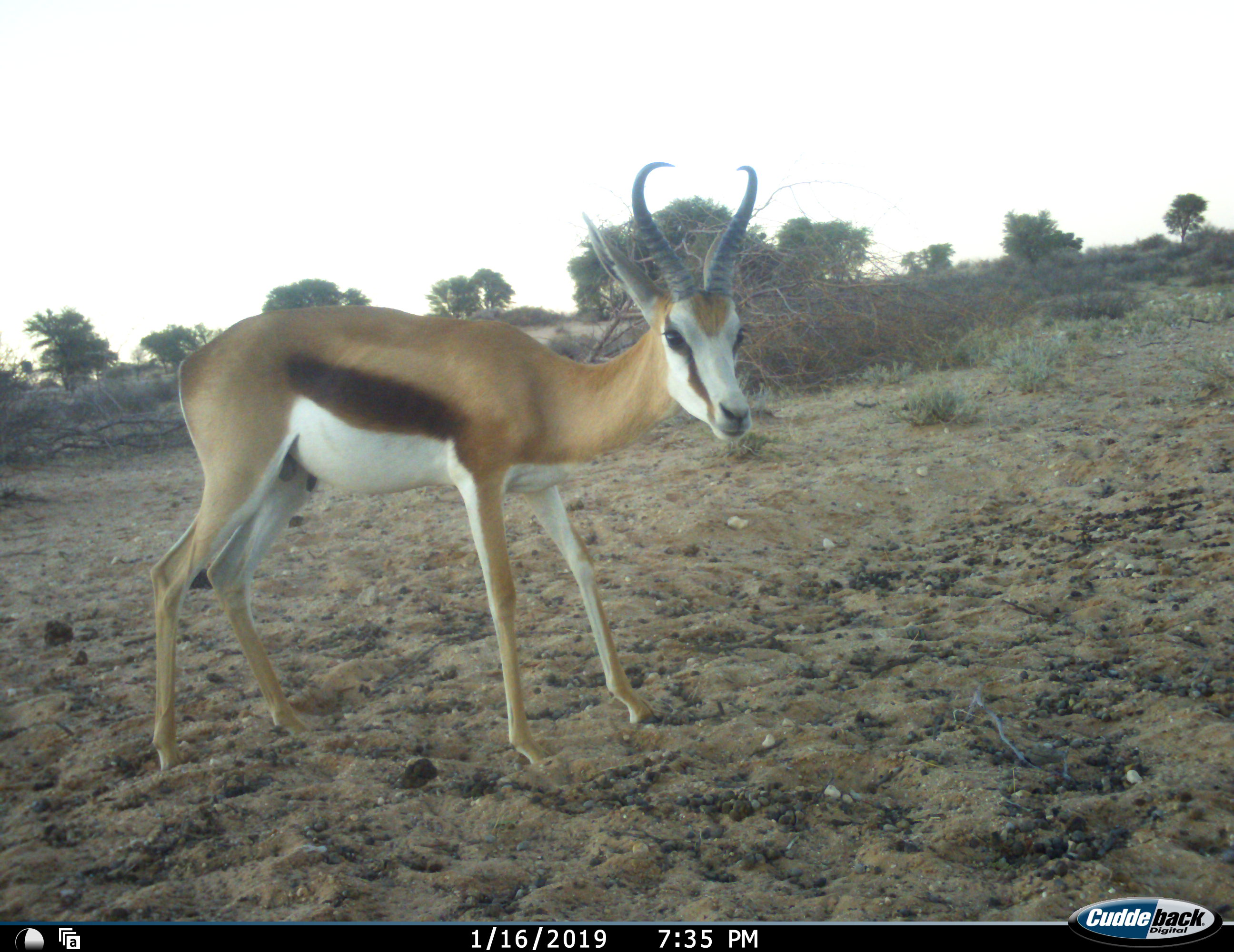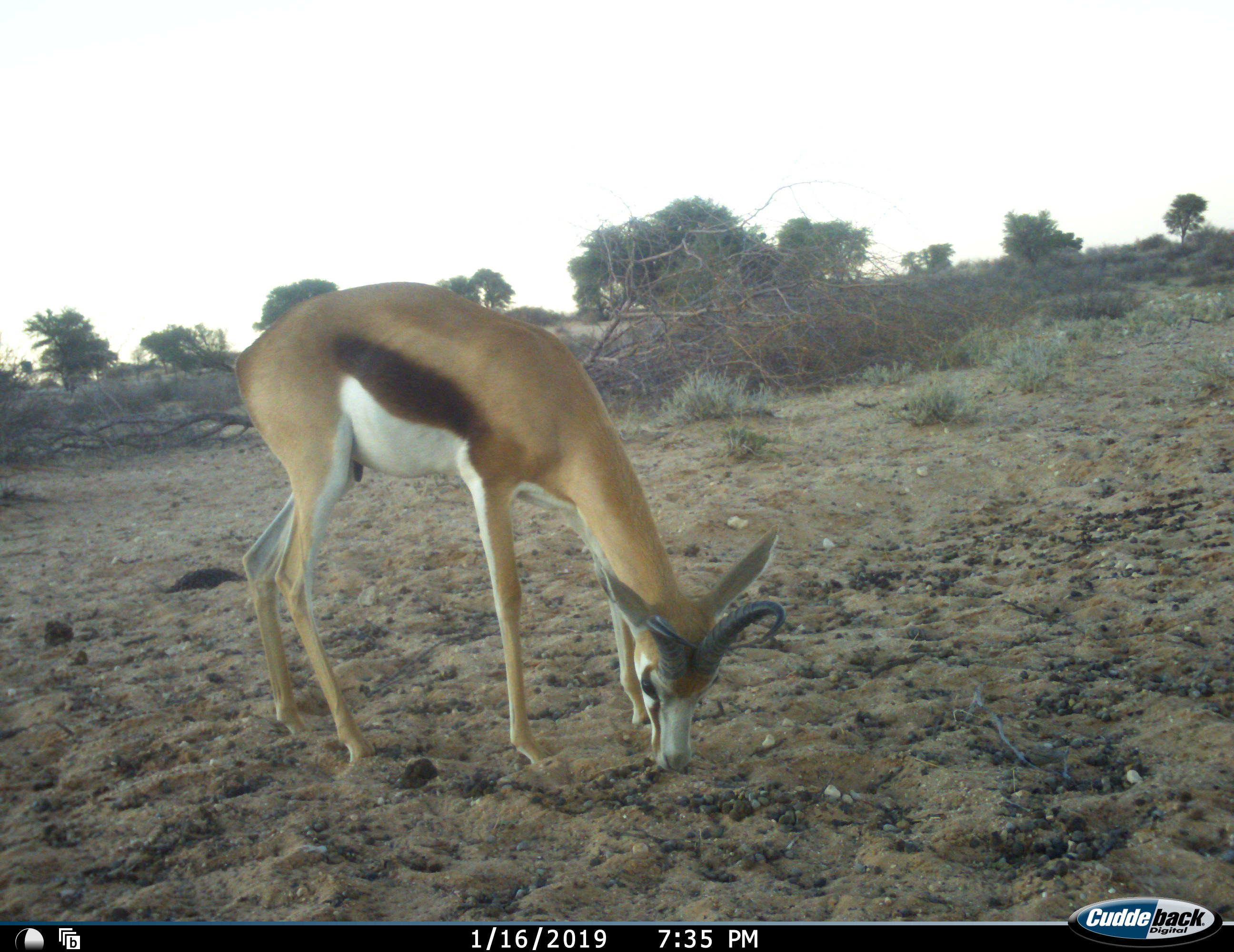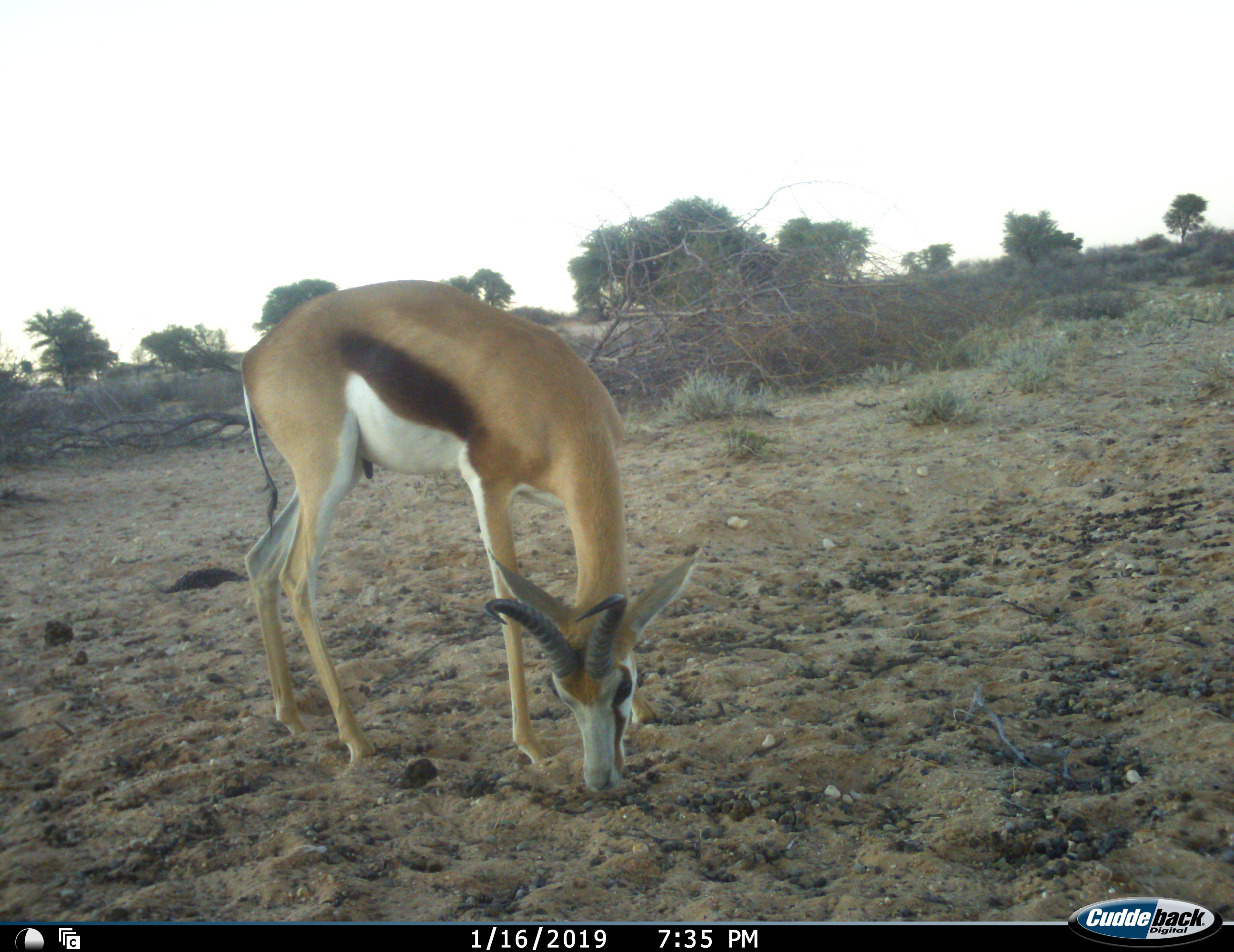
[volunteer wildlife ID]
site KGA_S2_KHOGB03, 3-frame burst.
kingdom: Animalia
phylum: Chordata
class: Mammalia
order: Artiodactyla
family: Bovidae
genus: Antidorcas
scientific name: Antidorcas marsupialis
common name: springbok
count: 1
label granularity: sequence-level